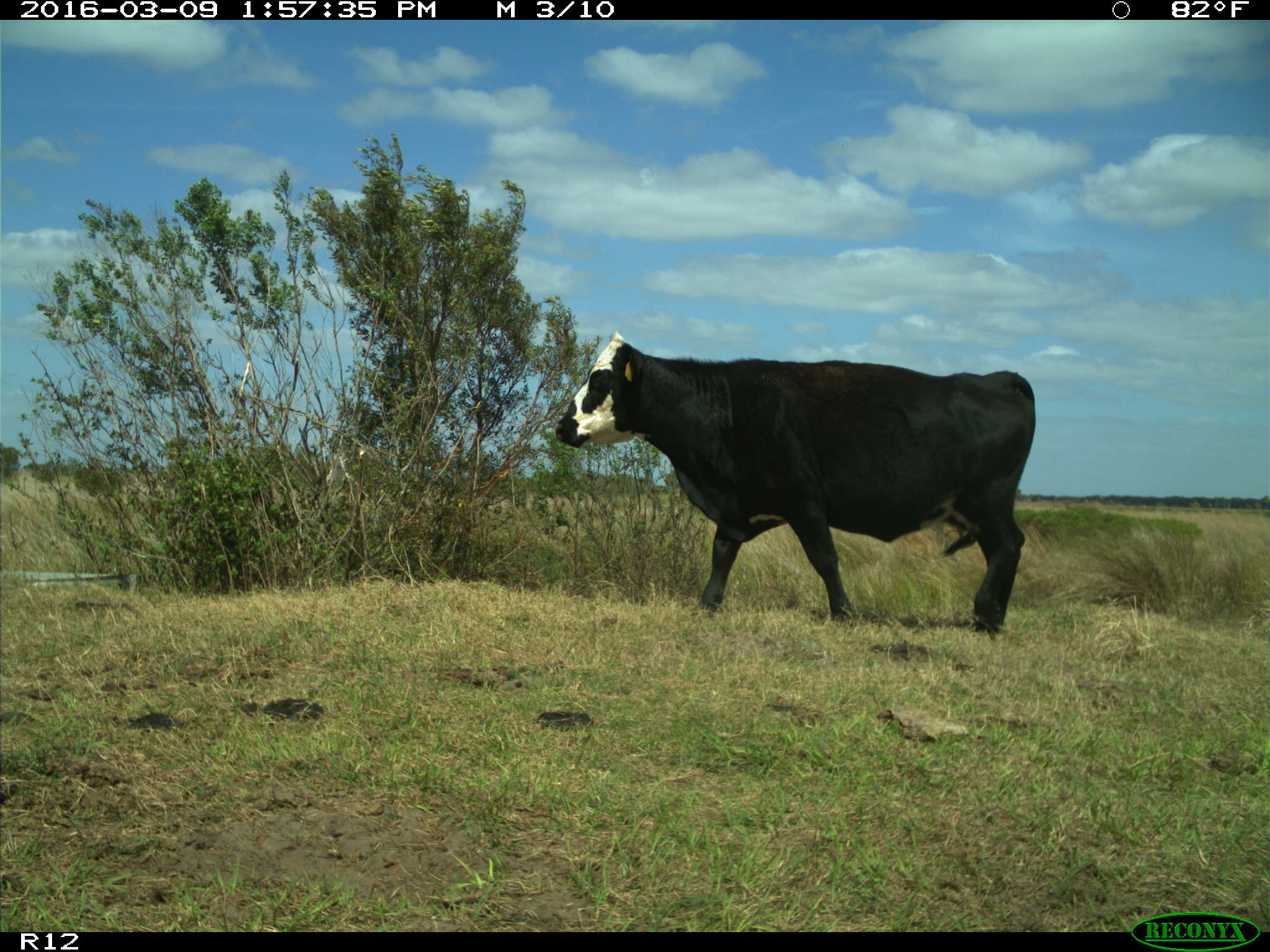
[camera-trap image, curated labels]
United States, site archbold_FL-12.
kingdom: Animalia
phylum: Chordata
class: Mammalia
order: Artiodactyla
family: Bovidae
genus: Bos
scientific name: Bos taurus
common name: domestic cow